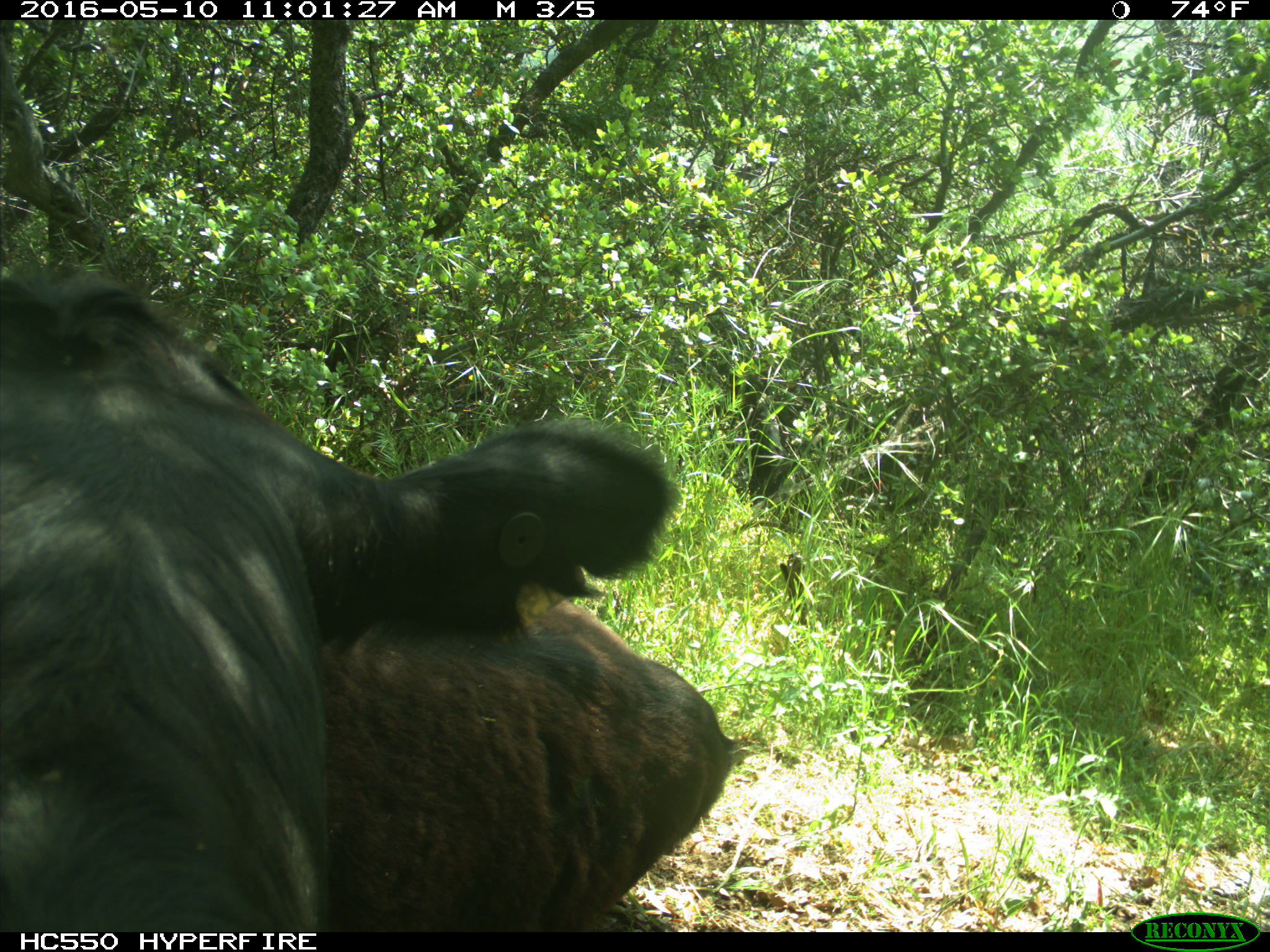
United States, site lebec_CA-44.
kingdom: Animalia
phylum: Chordata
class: Mammalia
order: Artiodactyla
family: Bovidae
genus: Bos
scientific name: Bos taurus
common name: domestic cow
Bos taurus (domestic cow).